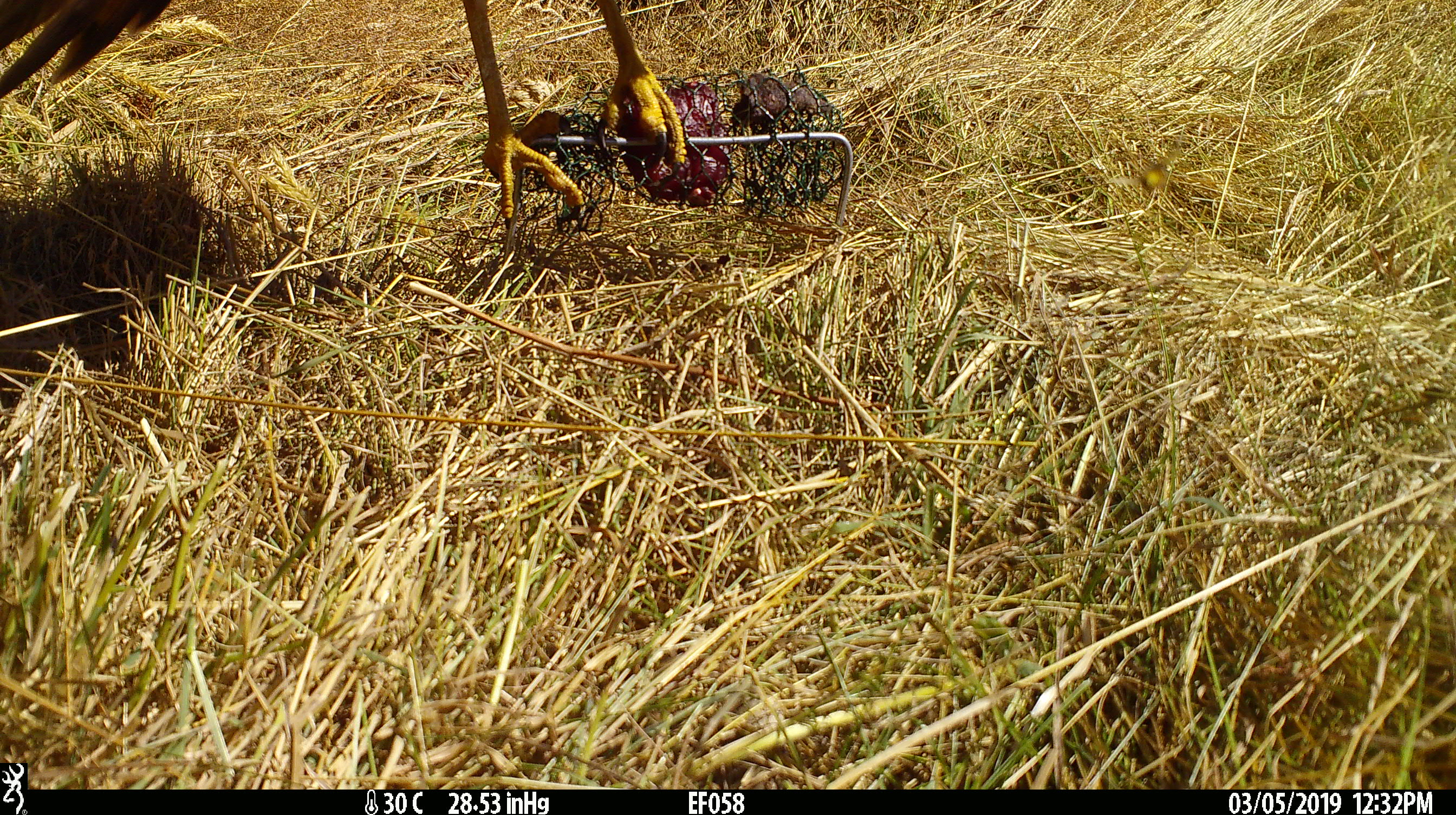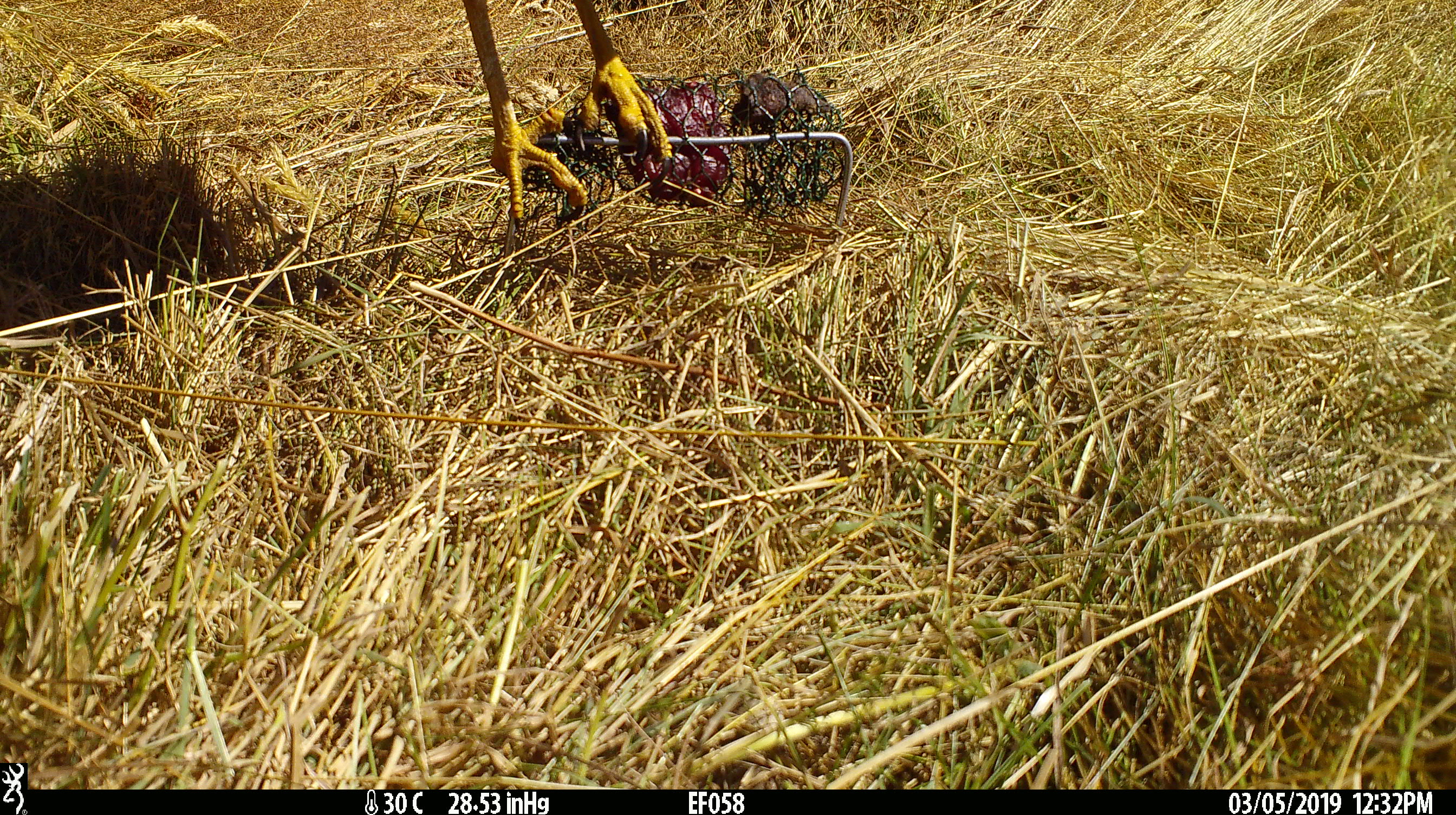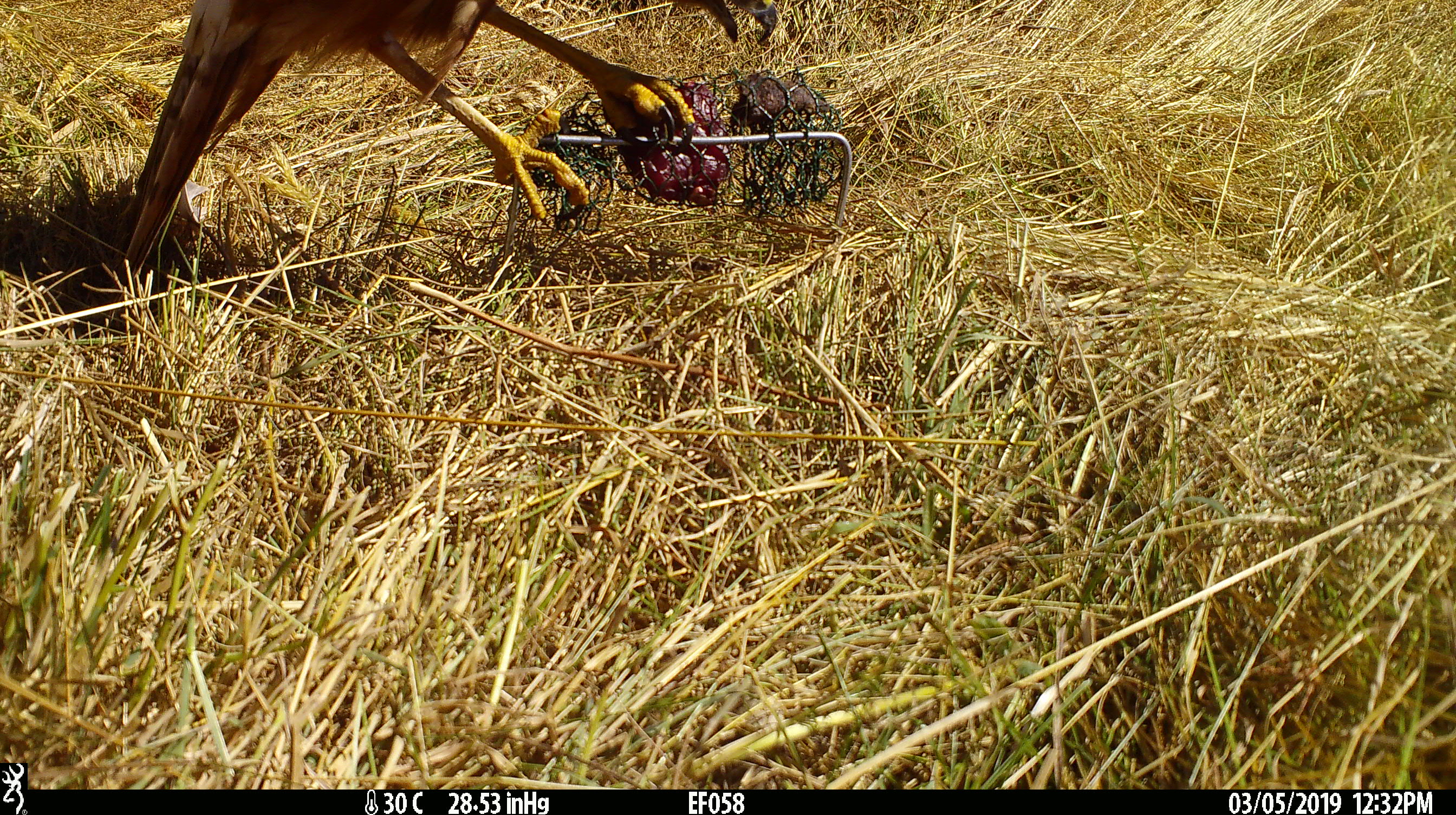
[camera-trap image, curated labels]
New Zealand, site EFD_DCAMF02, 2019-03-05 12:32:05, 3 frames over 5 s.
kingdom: Animalia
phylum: Chordata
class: Aves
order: Accipitriformes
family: Accipitridae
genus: Circus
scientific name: Circus approximans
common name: swamp harrier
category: harrier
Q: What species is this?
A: Harrier (swamp harrier) (Circus approximans).